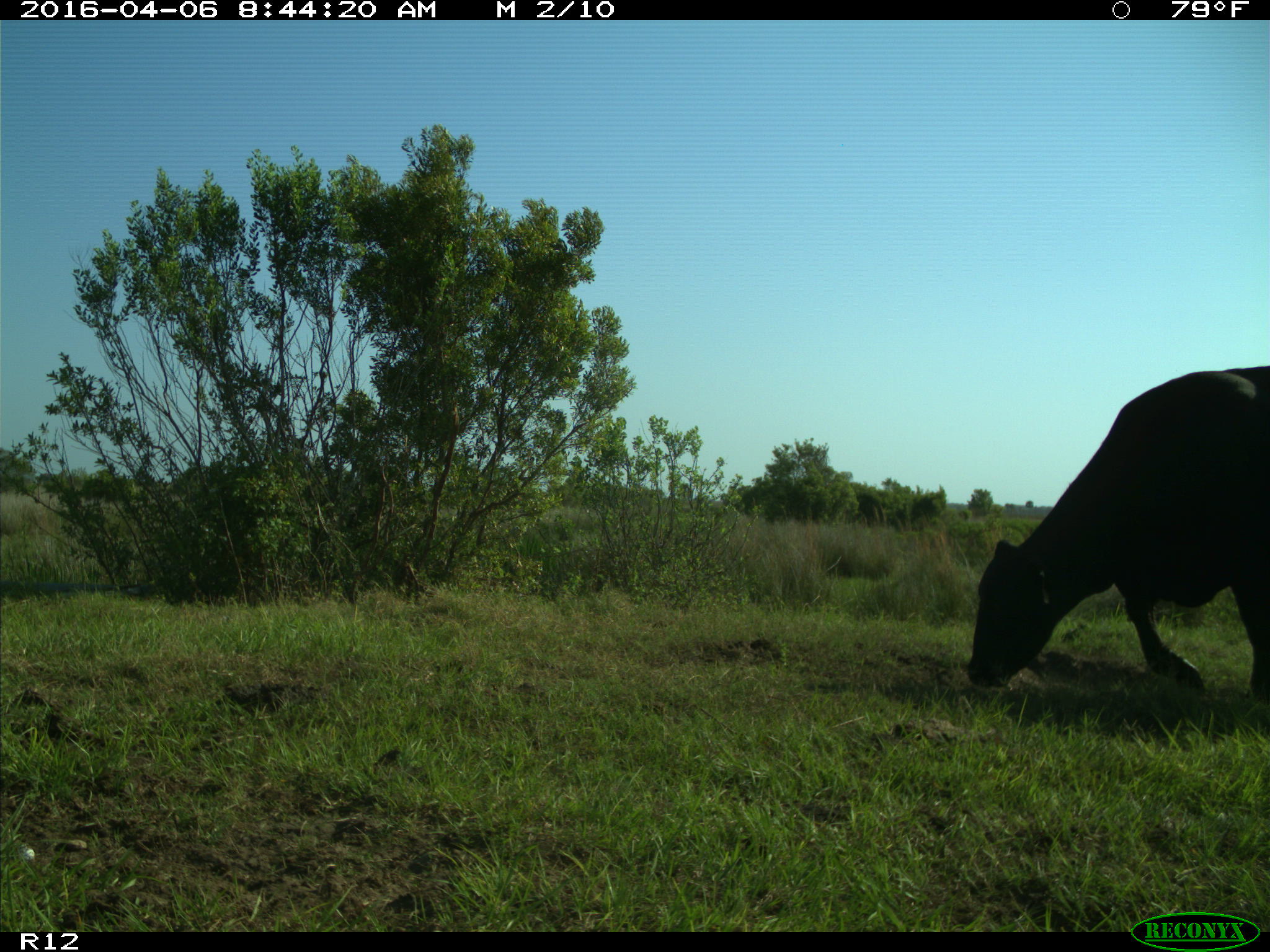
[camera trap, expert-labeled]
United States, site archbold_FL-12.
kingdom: Animalia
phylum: Chordata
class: Mammalia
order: Artiodactyla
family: Bovidae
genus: Bos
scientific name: Bos taurus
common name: domestic cow